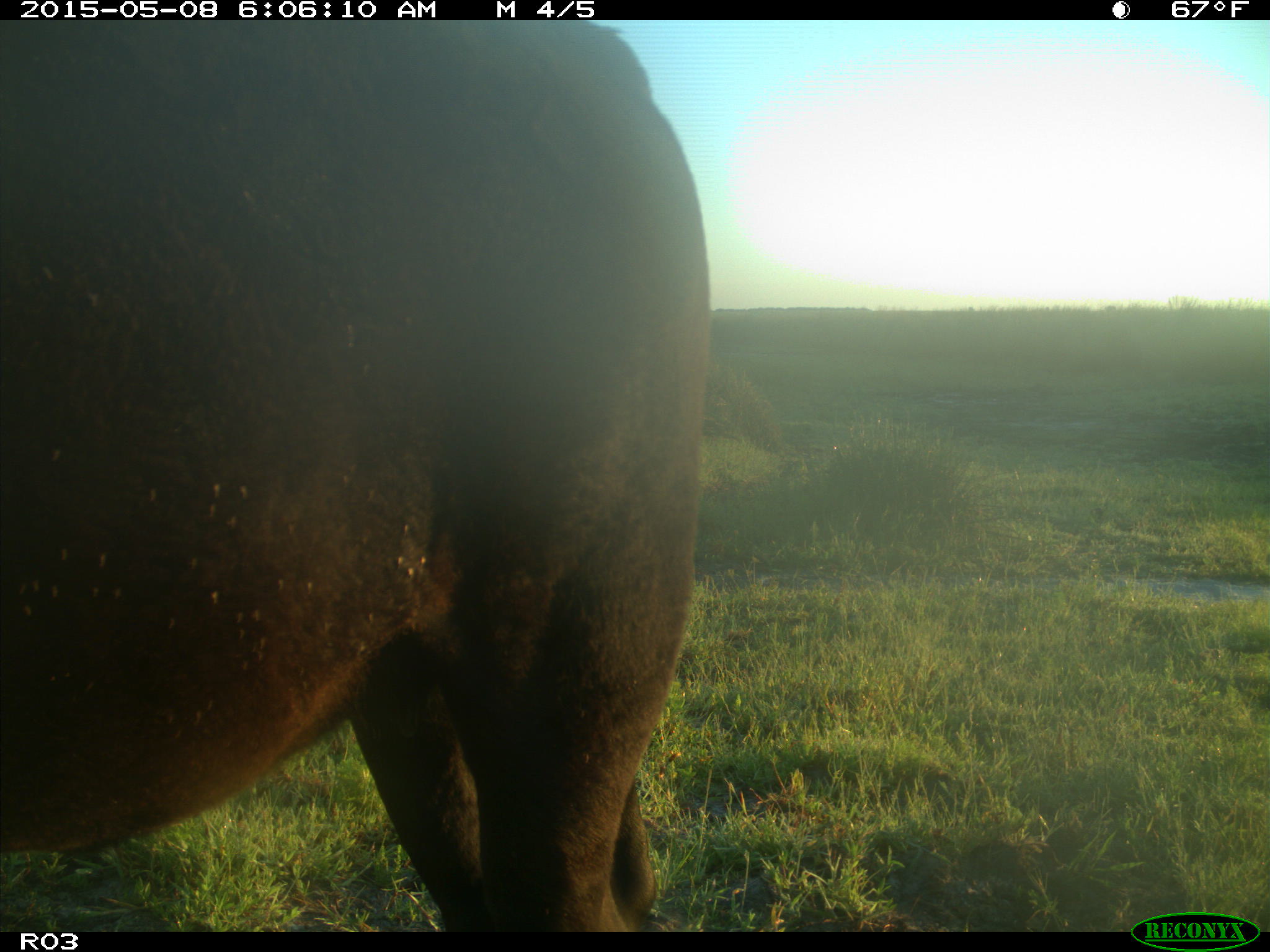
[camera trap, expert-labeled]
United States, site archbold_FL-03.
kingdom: Animalia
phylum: Chordata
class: Mammalia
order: Artiodactyla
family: Bovidae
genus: Bos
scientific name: Bos taurus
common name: domestic cow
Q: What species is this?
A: Bos taurus (domestic cow).